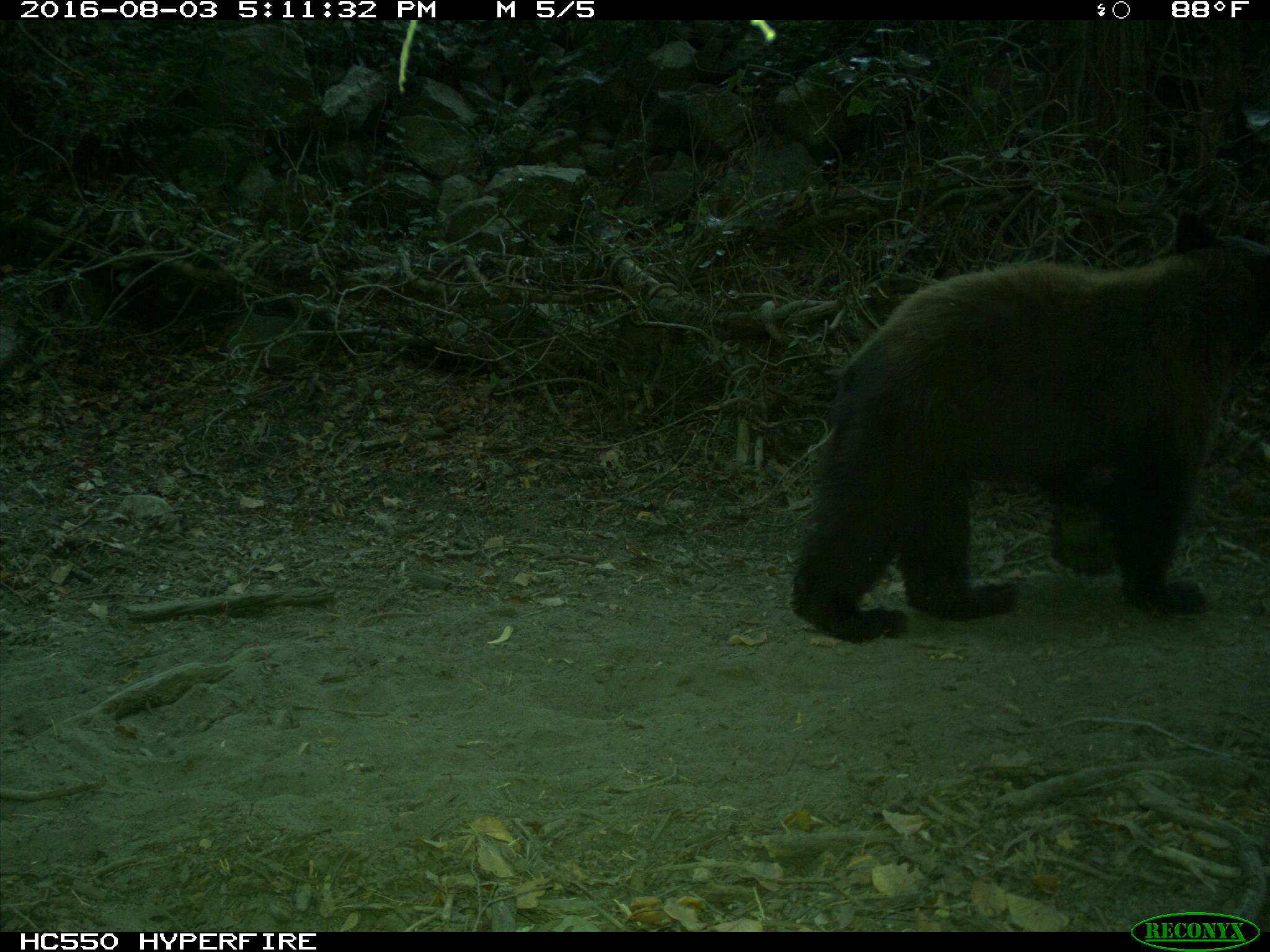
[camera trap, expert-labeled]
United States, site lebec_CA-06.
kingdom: Animalia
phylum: Chordata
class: Mammalia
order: Carnivora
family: Ursidae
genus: Ursus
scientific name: Ursus americanus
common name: american black bear